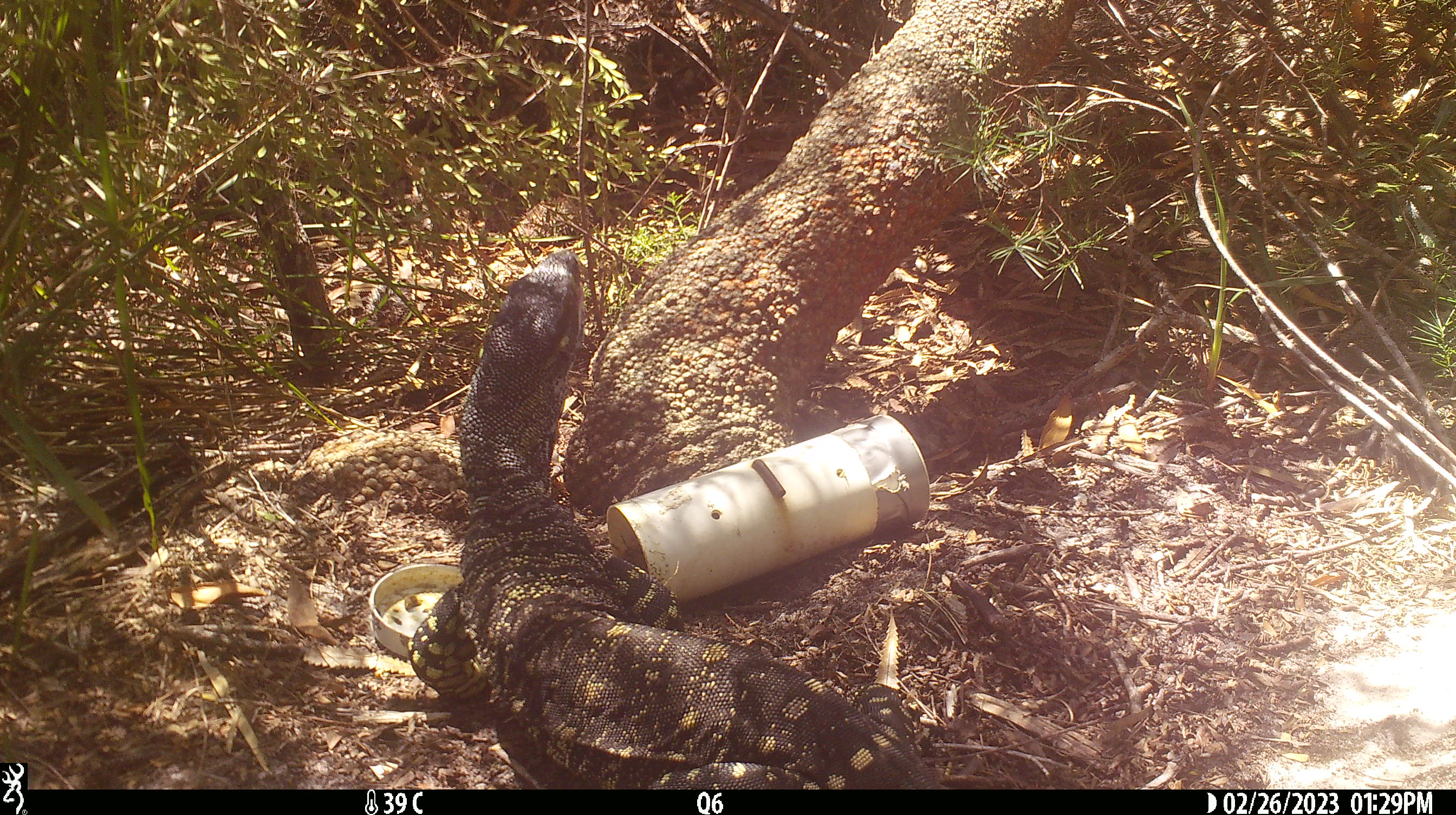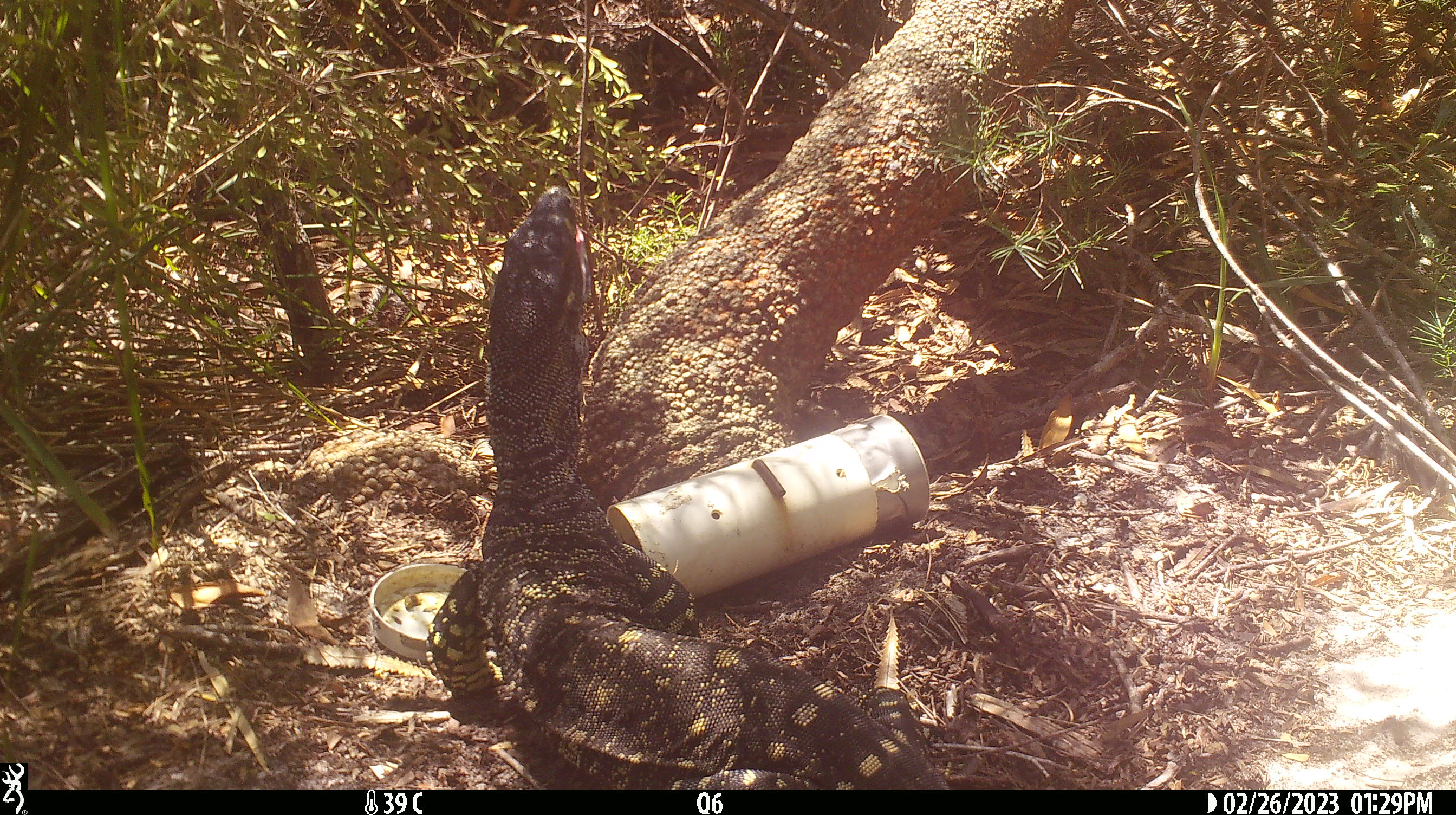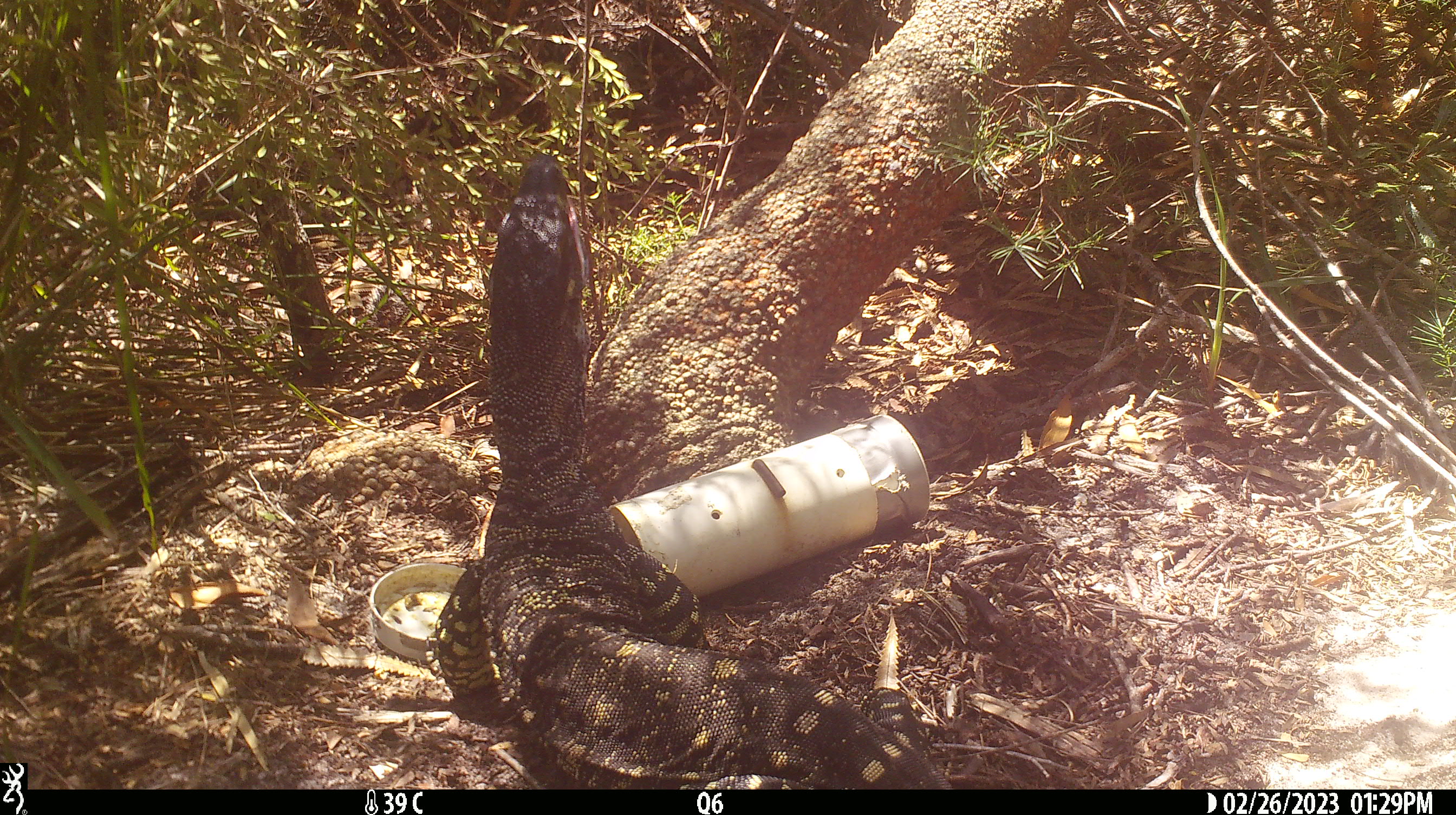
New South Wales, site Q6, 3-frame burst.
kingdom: Animalia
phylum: Chordata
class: Reptilia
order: Squamata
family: Varanidae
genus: Varanus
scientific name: Varanus varius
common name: lace monitor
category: goanna